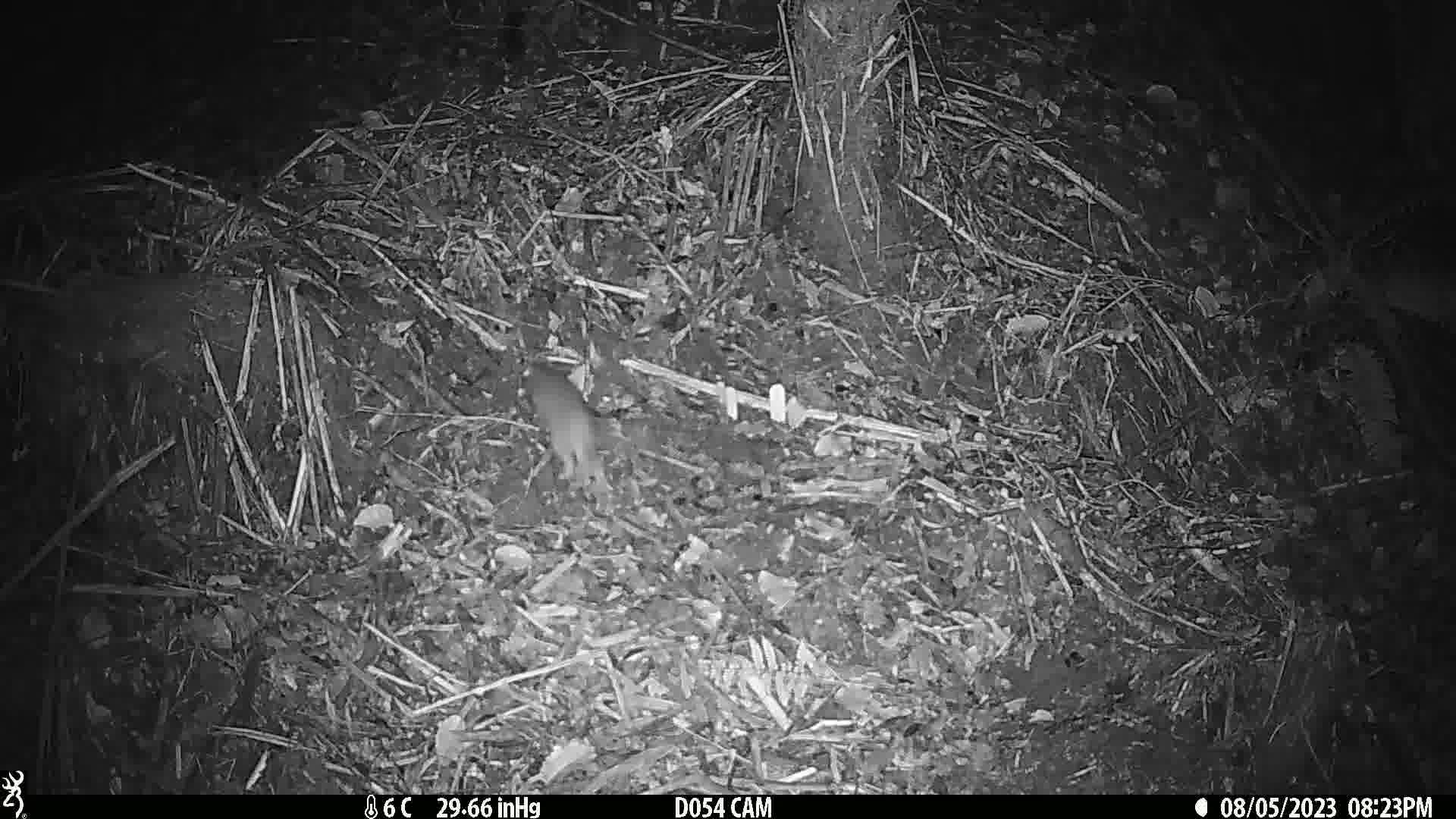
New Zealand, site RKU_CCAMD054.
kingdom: Animalia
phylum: Chordata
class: Mammalia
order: Rodentia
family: Muridae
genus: Rattus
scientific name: Rattus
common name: rat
Rat (Rattus).